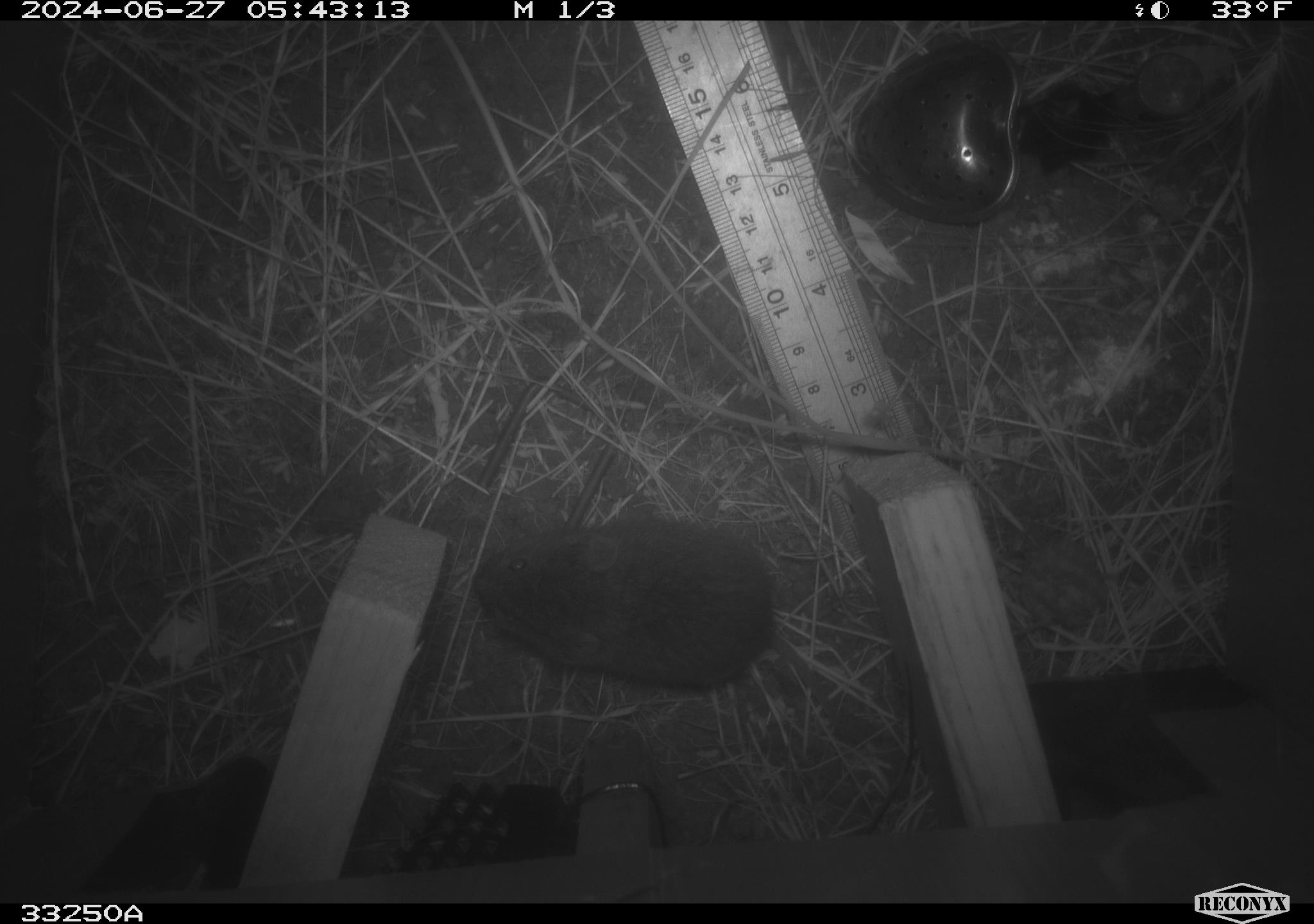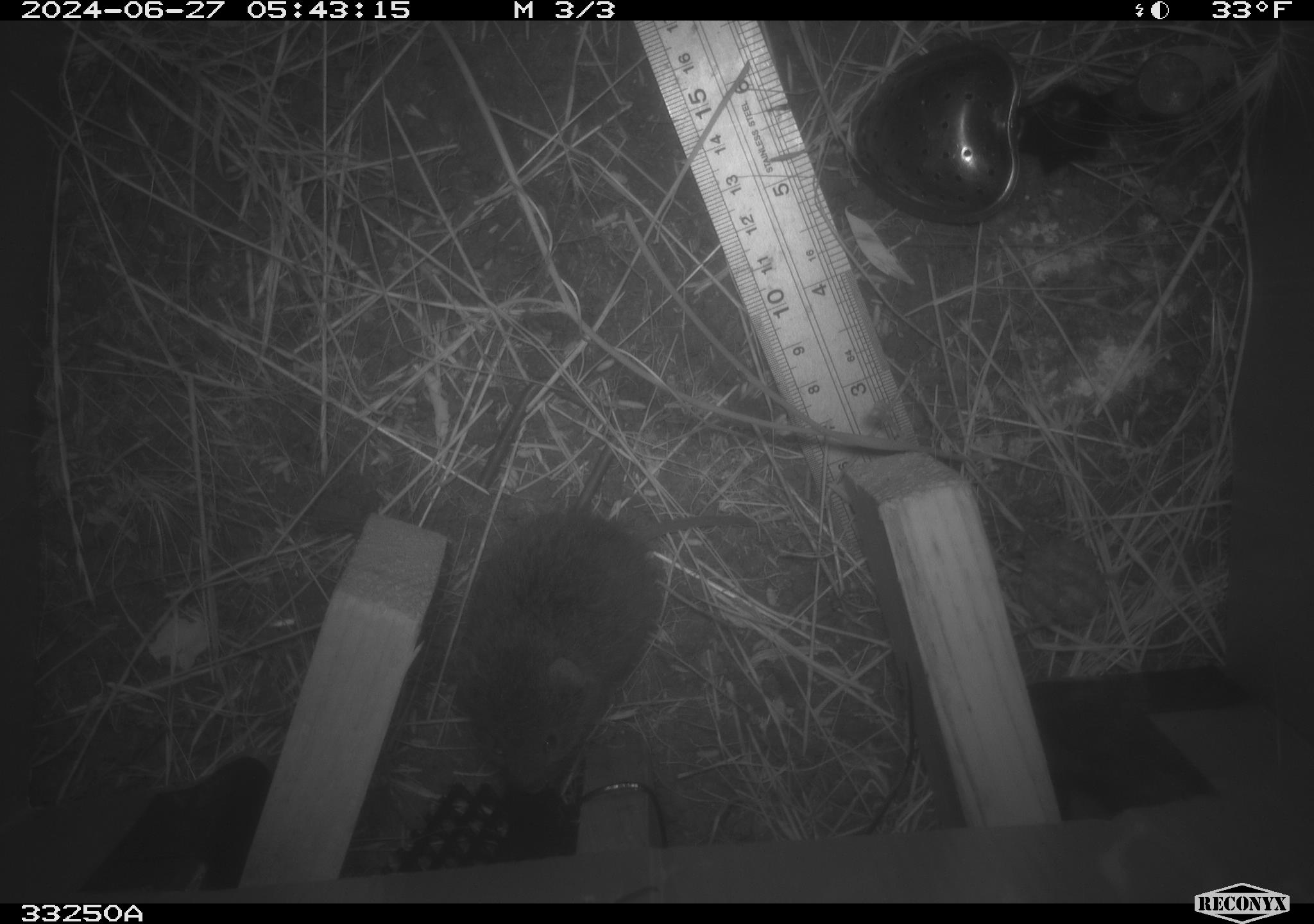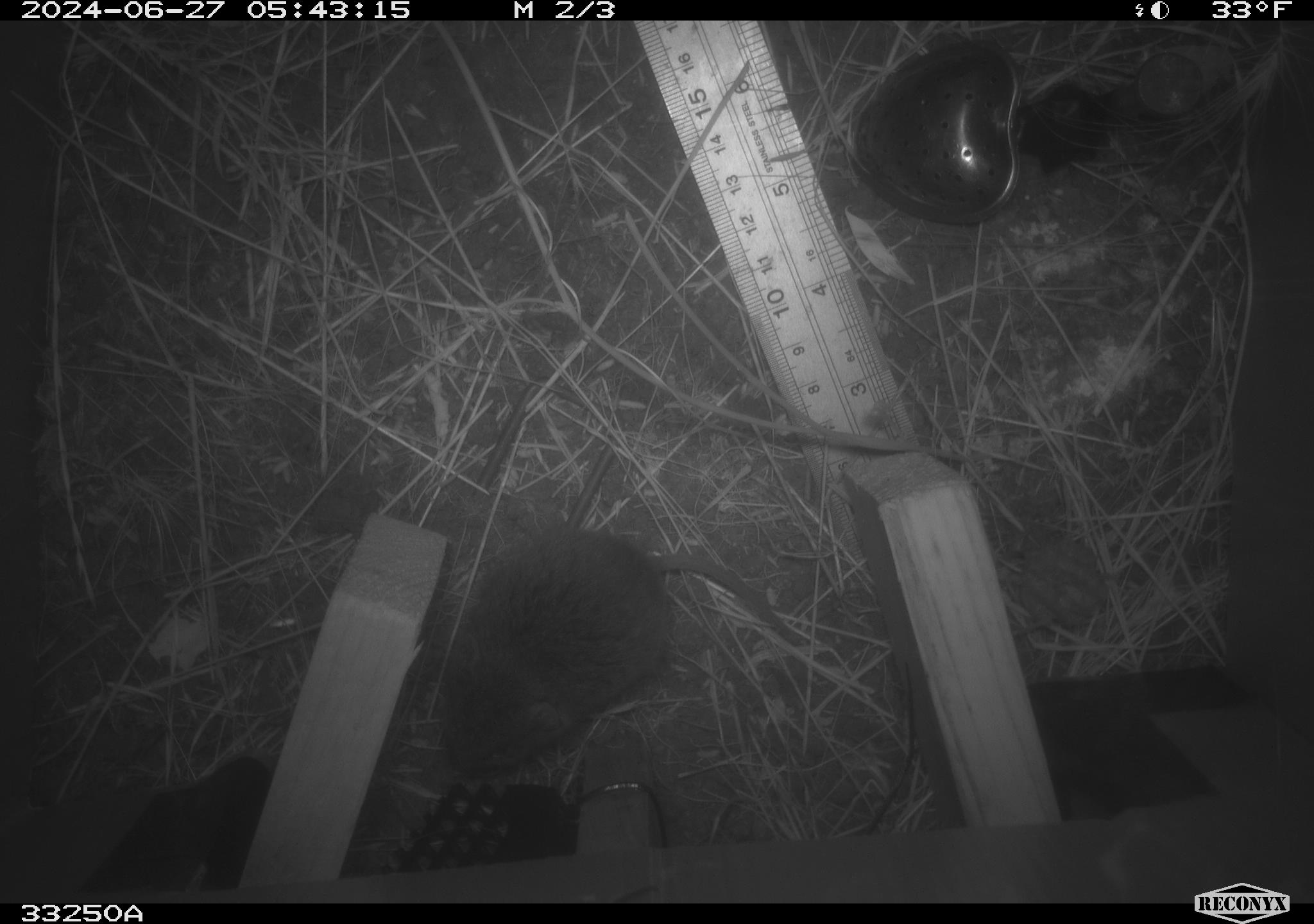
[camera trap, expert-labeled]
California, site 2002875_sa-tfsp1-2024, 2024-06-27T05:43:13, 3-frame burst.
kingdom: Animalia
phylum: Chordata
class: Mammalia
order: Rodentia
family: Cricetidae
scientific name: Arvicolinae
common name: voles, lemmings, and muskrats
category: arvicolinae subfamily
Arvicolinae subfamily (voles, lemmings, and muskrats) (Arvicolinae).